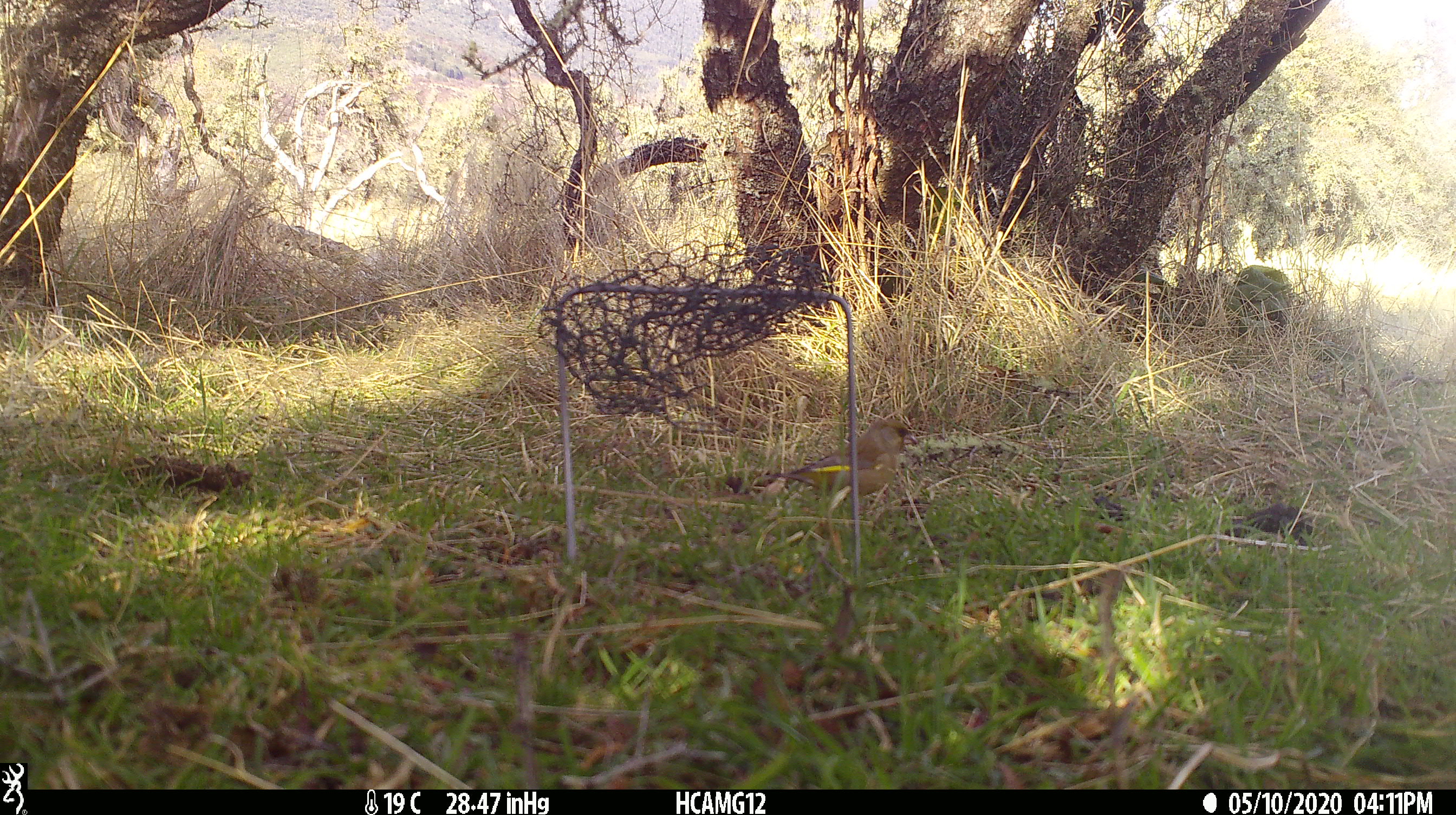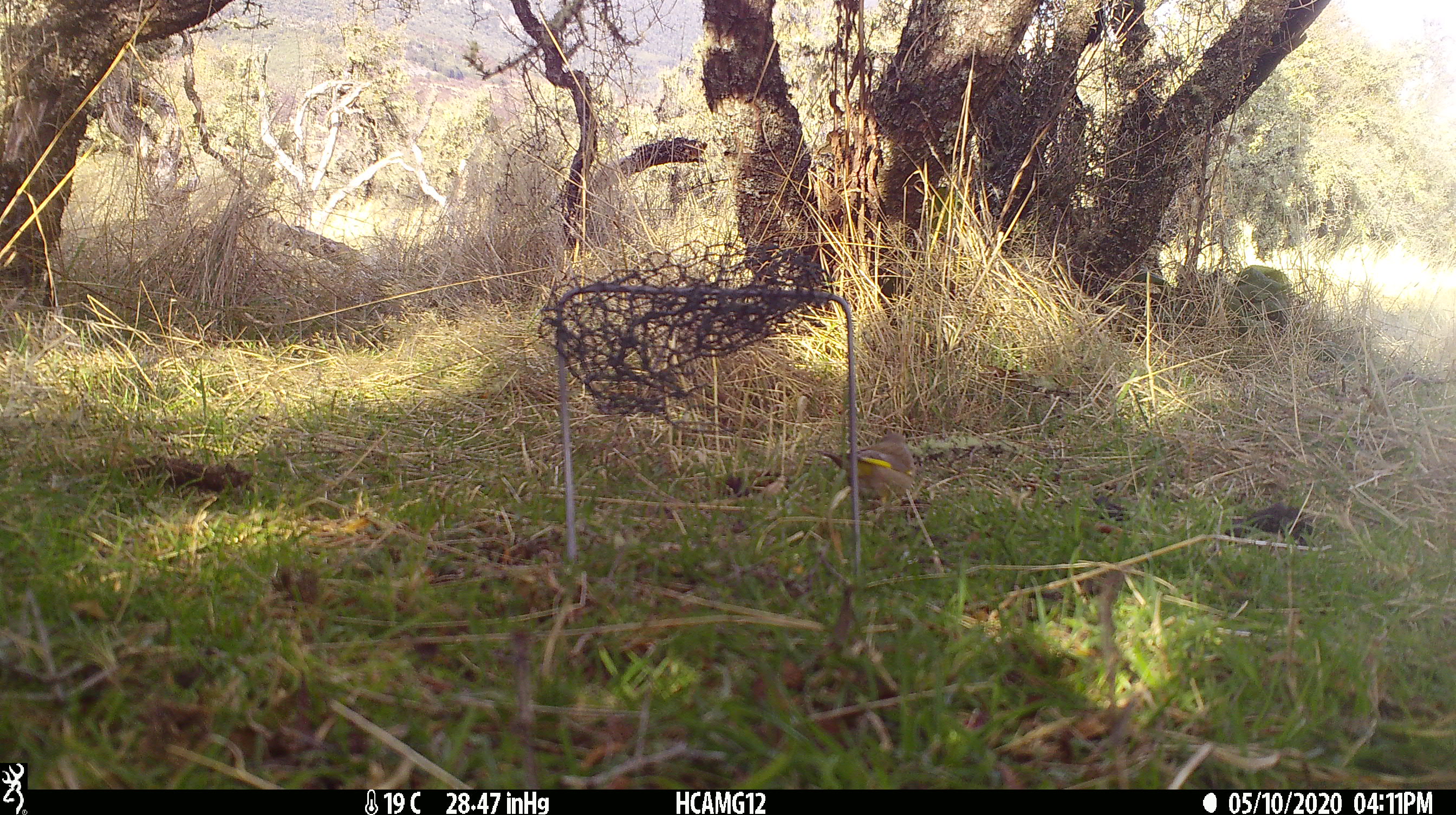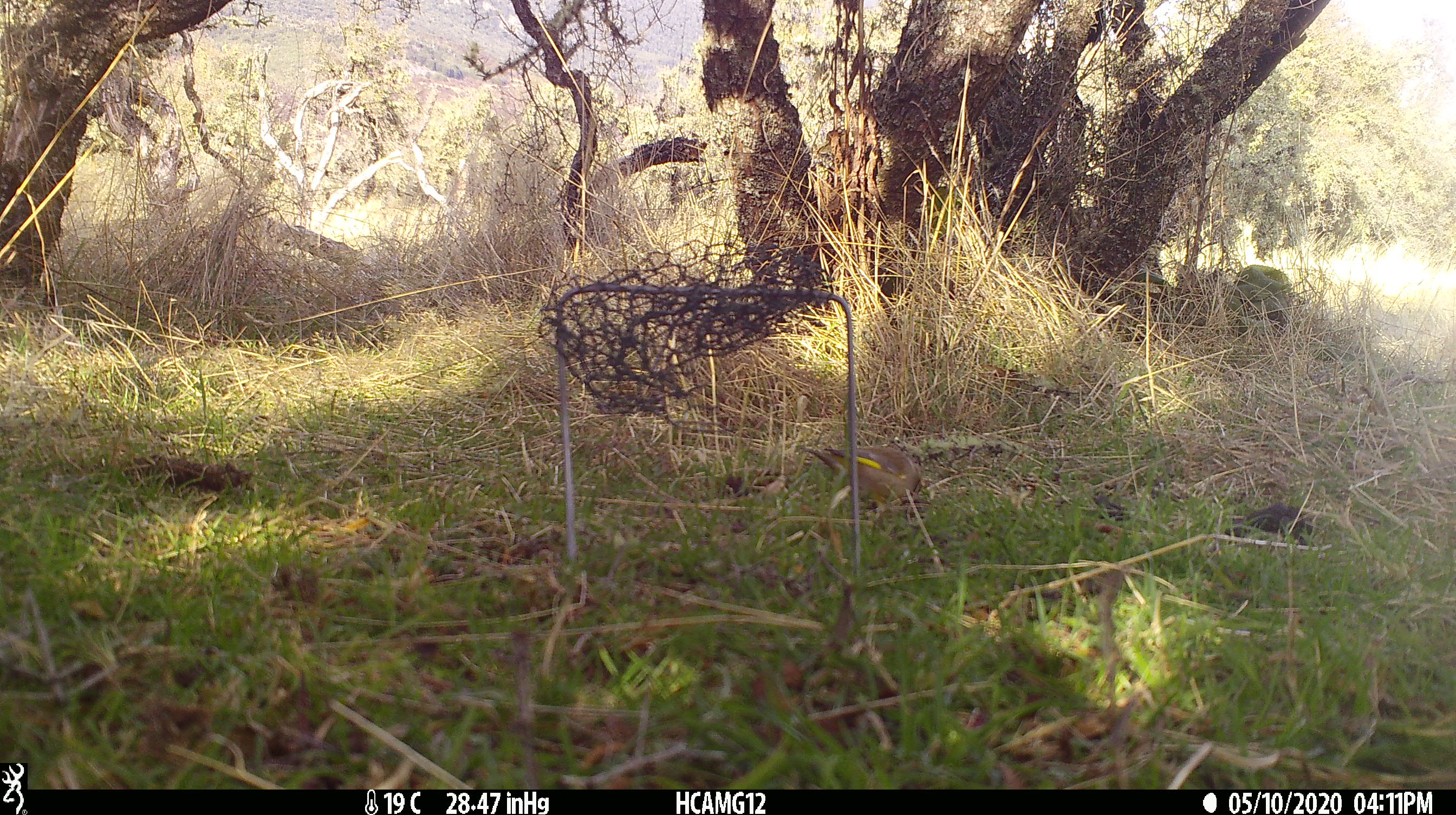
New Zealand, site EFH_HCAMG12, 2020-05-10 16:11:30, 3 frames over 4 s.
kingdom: Animalia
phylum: Chordata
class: Aves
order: Passeriformes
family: Fringillidae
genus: Chloris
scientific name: Chloris chloris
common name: greenfinch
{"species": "greenfinch (Chloris chloris)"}